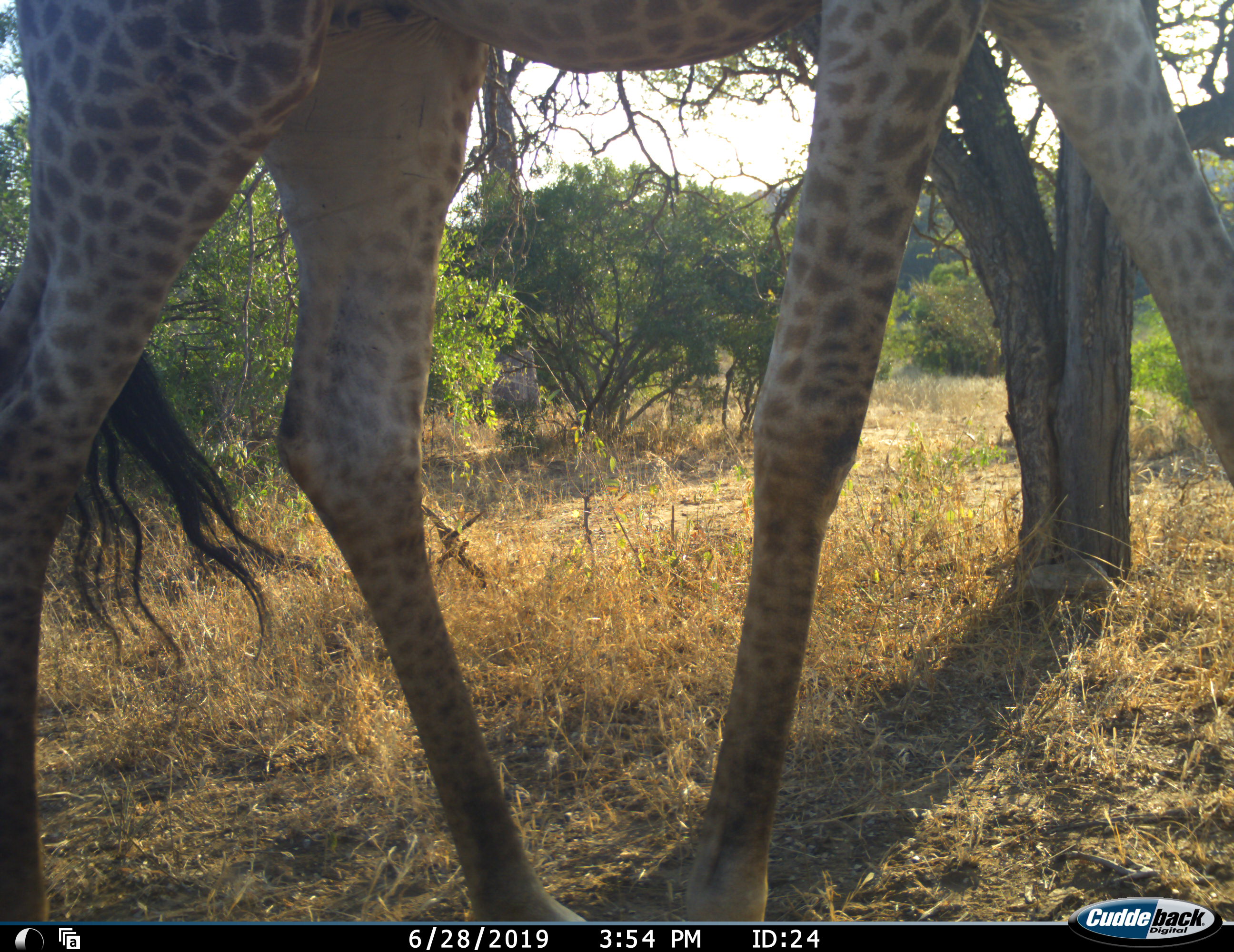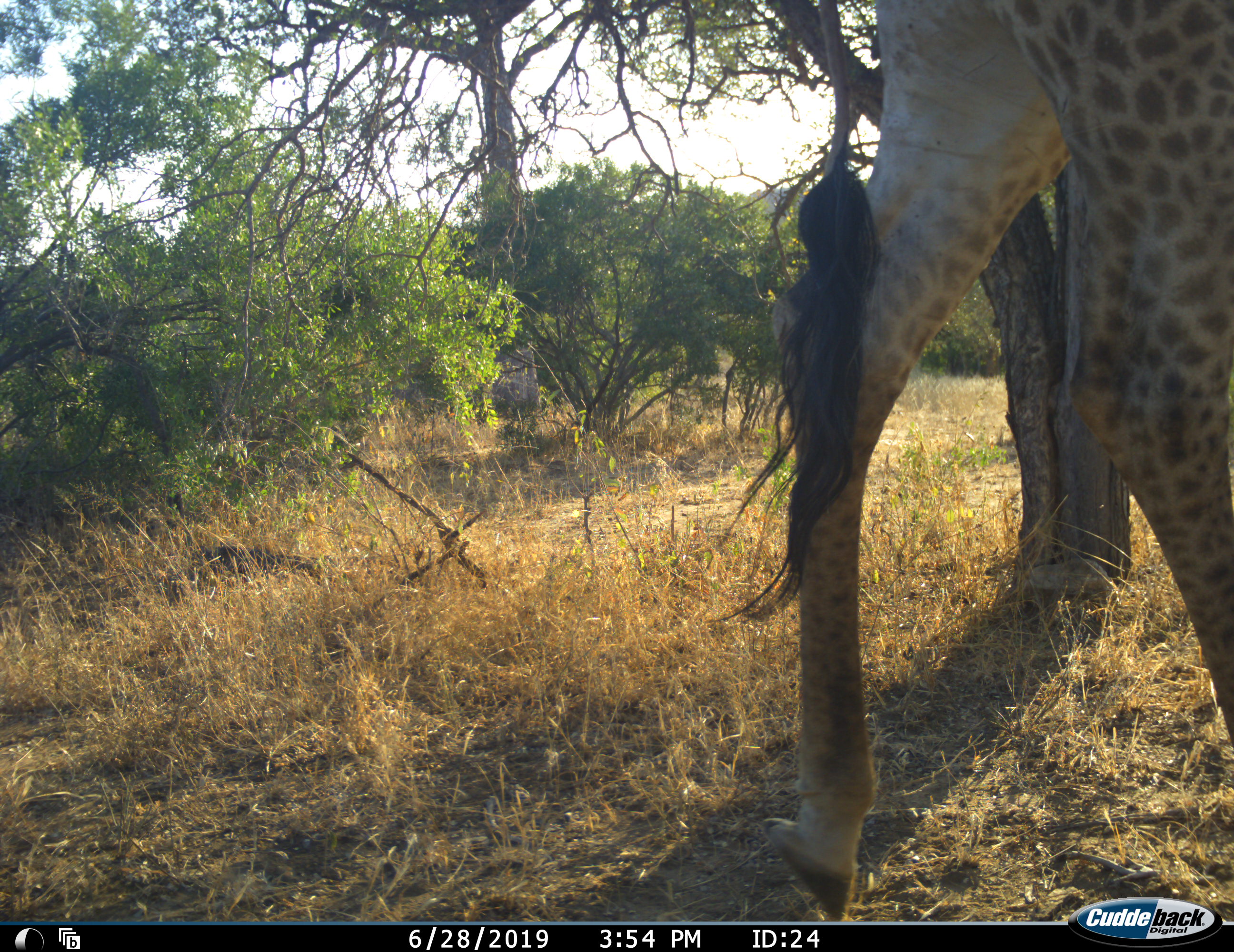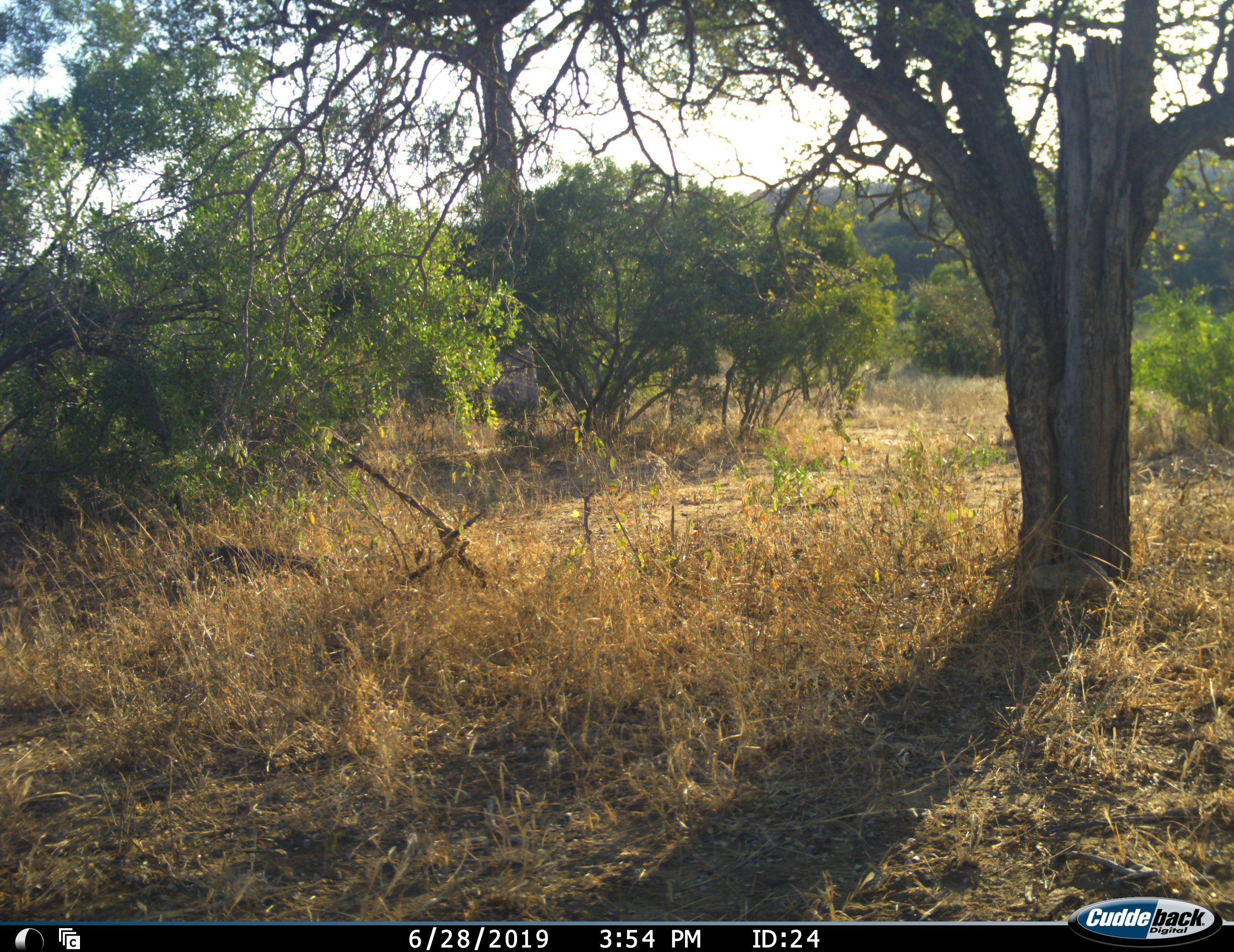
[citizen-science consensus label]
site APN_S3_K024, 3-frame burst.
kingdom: Animalia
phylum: Chordata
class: Mammalia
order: Artiodactyla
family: Giraffidae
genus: Giraffa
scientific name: Giraffa camelopardalis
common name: giraffe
Giraffe (Giraffa camelopardalis), count 1. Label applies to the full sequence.